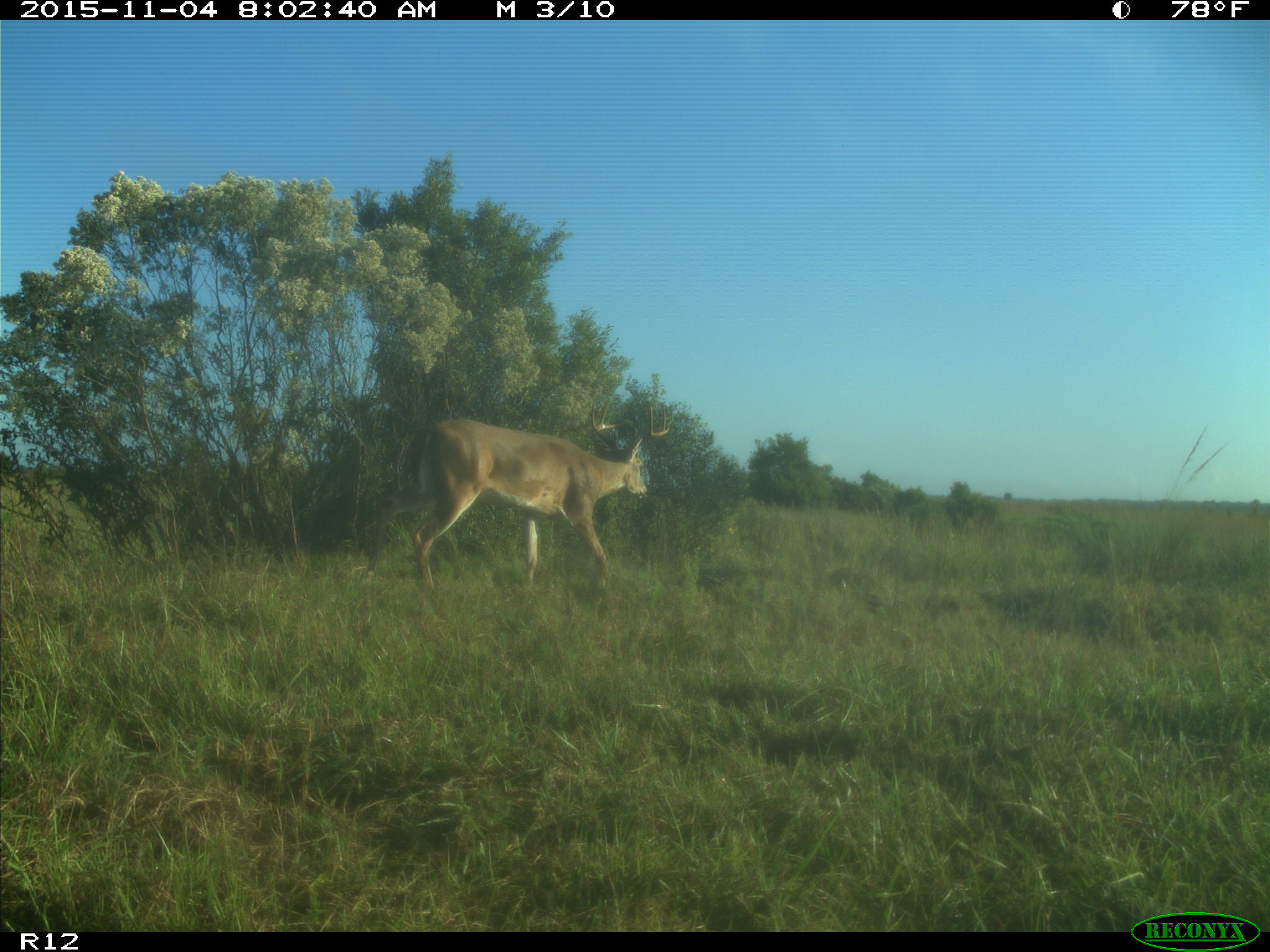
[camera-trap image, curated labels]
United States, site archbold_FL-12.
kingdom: Animalia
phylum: Chordata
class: Mammalia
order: Artiodactyla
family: Cervidae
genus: Odocoileus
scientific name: Odocoileus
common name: deer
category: unidentified deer